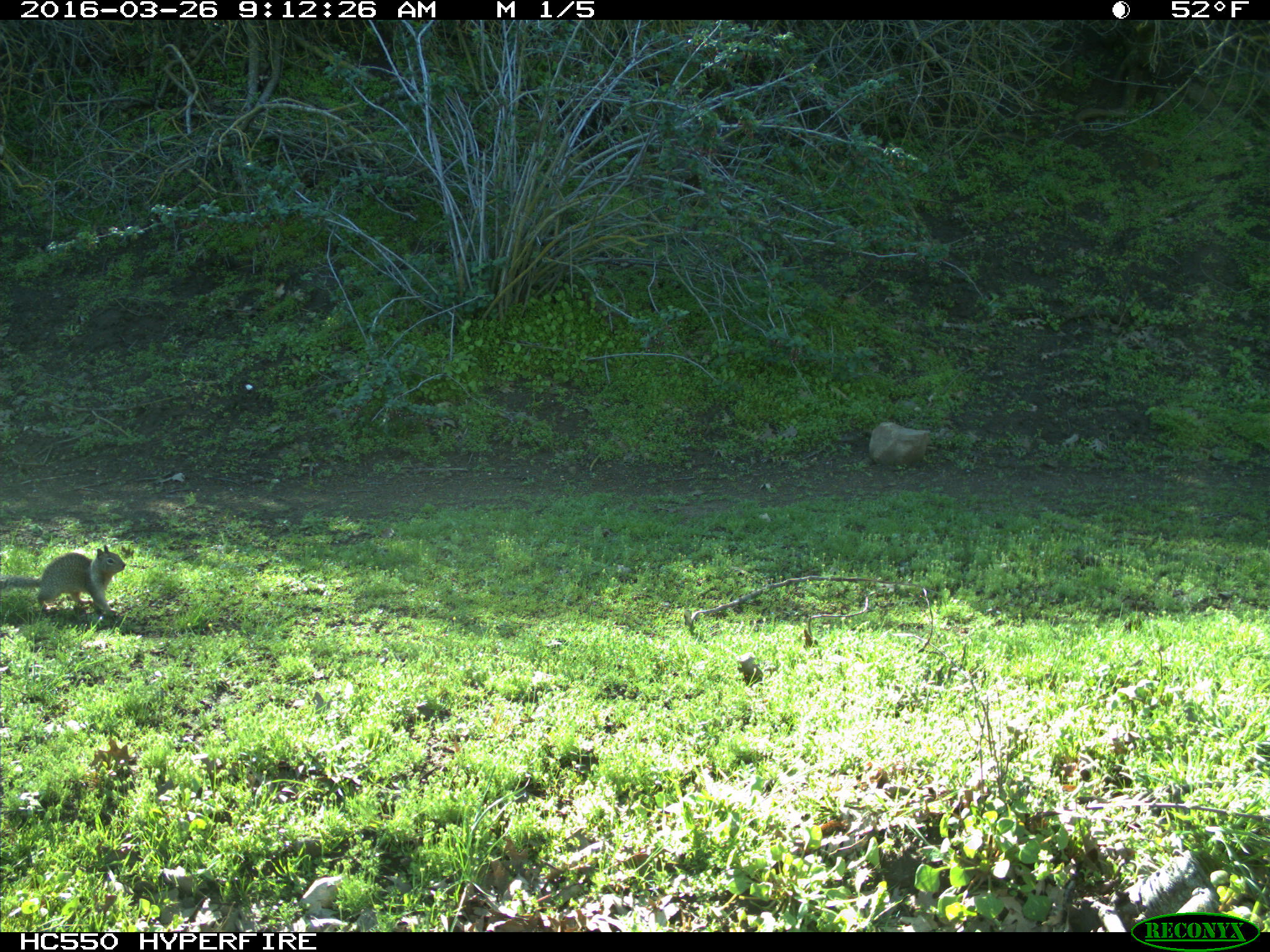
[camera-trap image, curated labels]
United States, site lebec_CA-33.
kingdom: Animalia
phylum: Chordata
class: Mammalia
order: Rodentia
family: Sciuridae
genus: Otospermophilus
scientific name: Otospermophilus beecheyi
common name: california ground squirrel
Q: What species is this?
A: Otospermophilus beecheyi (california ground squirrel).